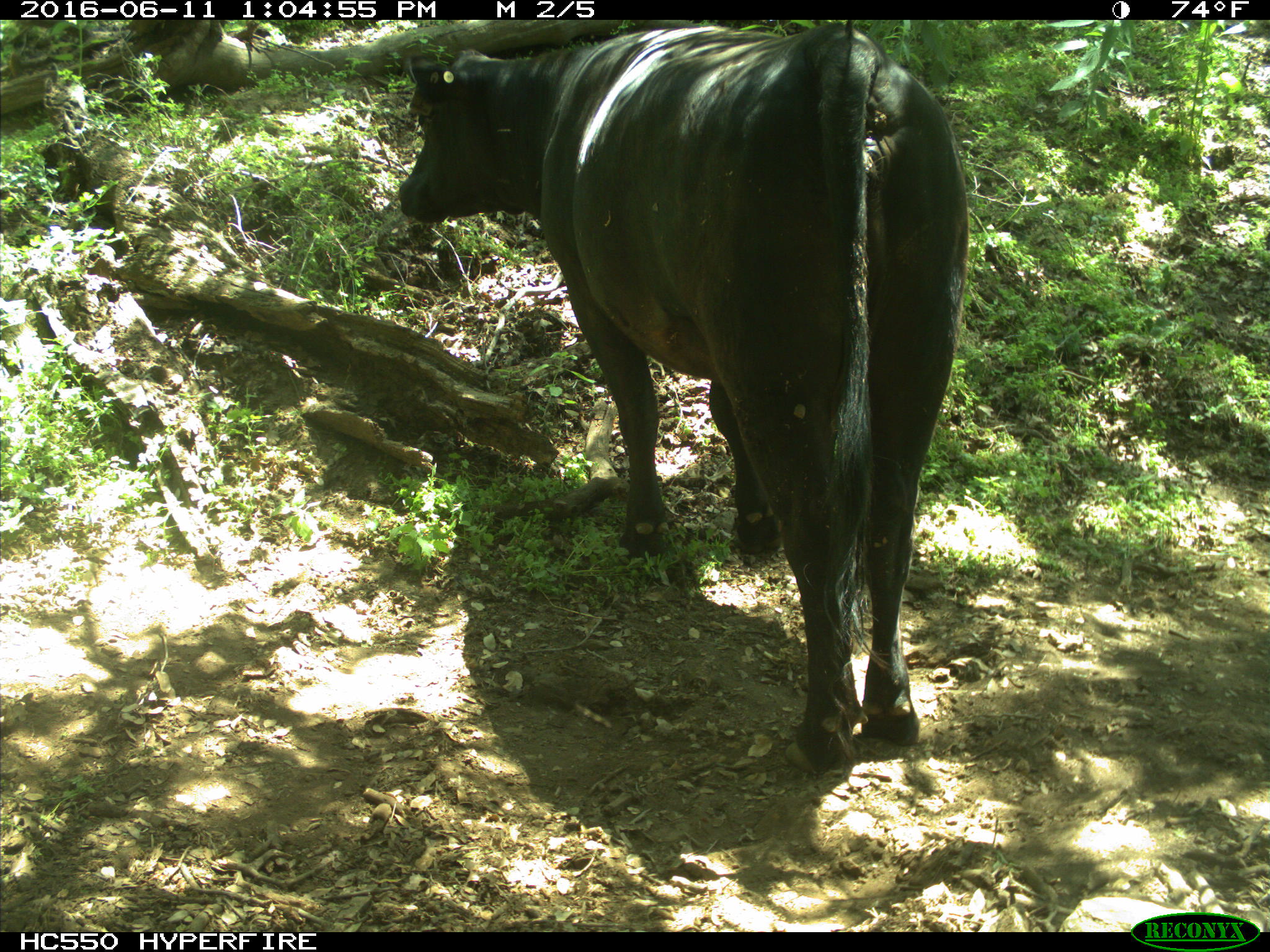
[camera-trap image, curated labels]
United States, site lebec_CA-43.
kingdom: Animalia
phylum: Chordata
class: Mammalia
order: Artiodactyla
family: Bovidae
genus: Bos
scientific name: Bos taurus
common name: domestic cow